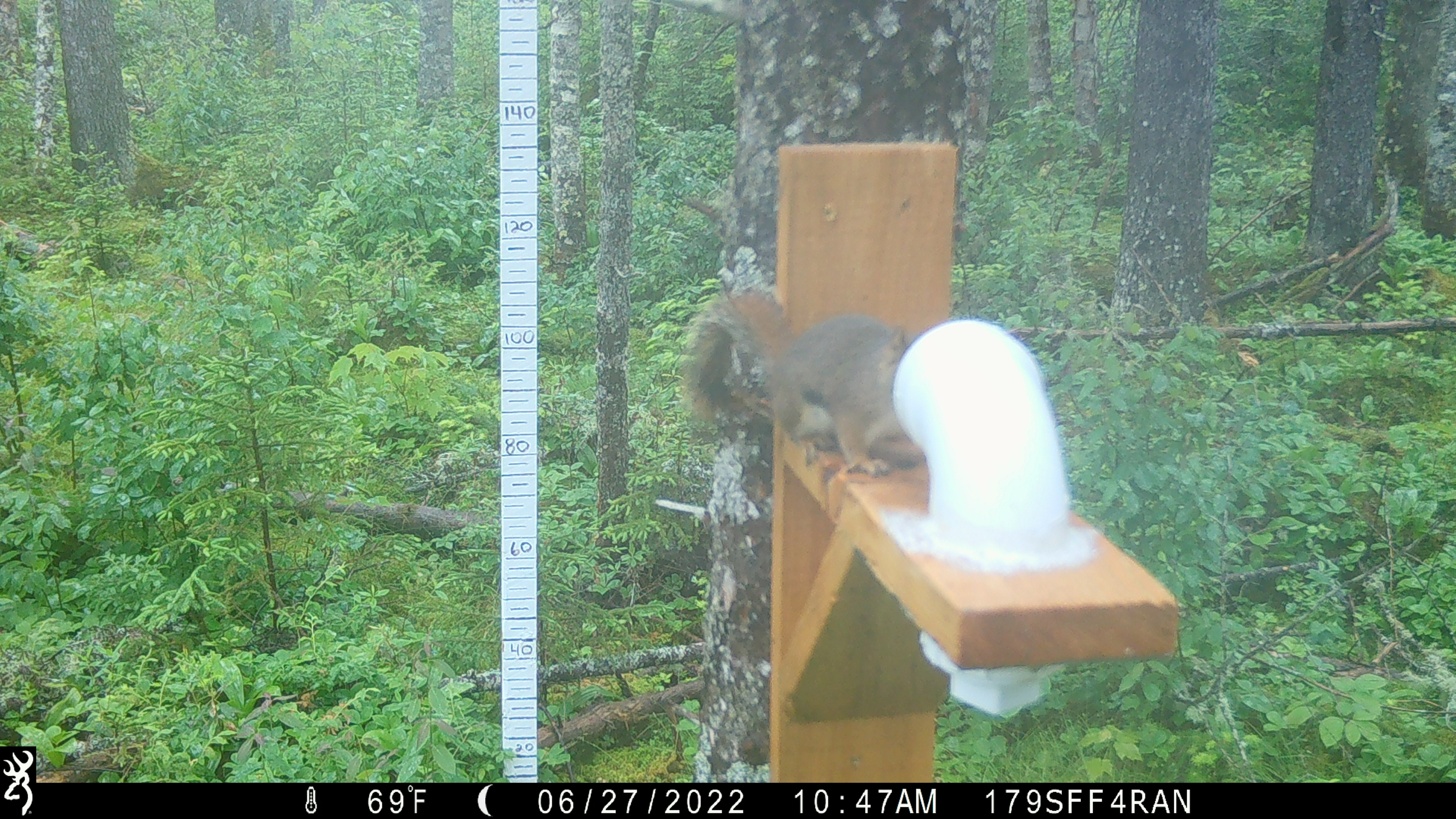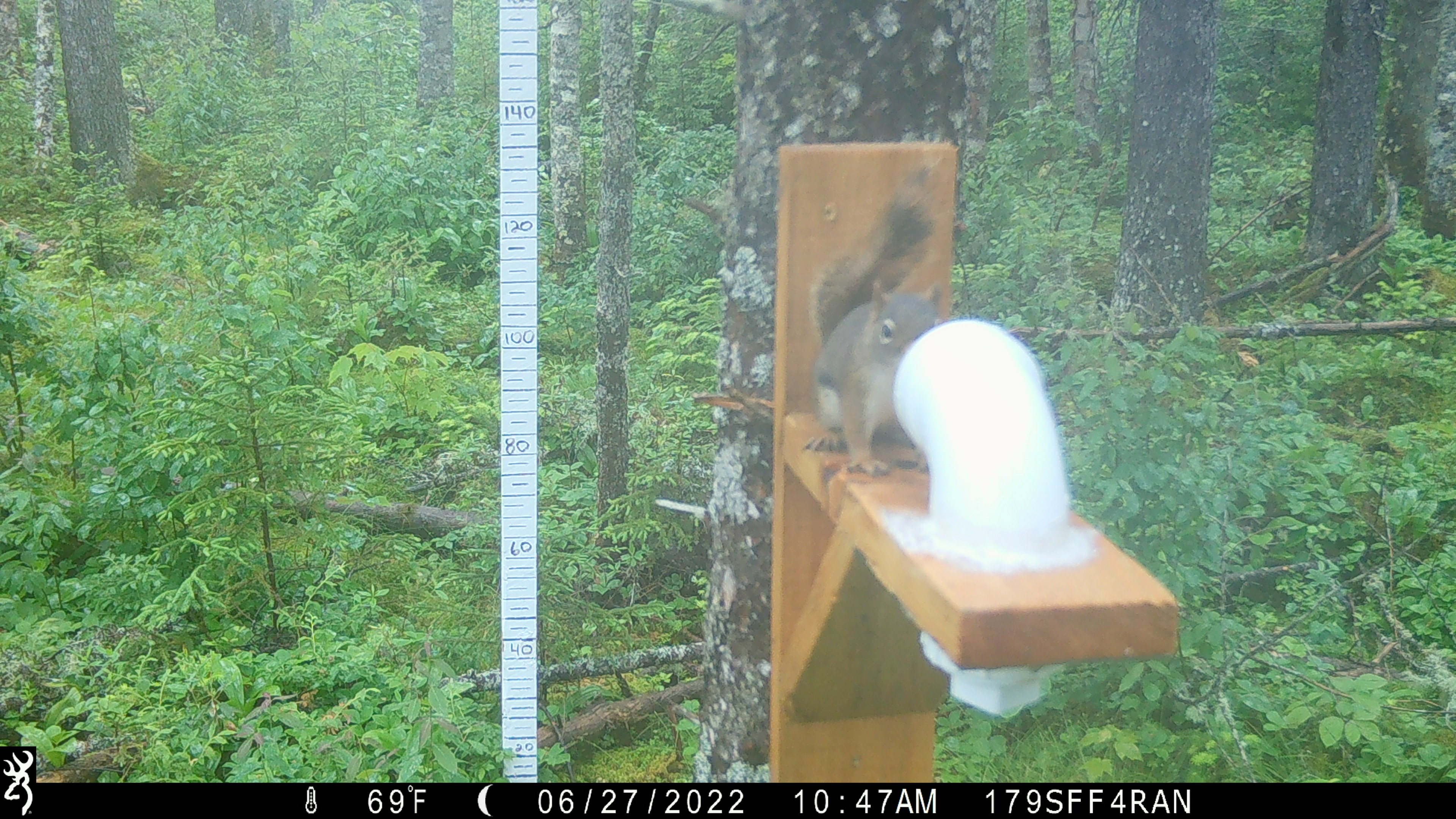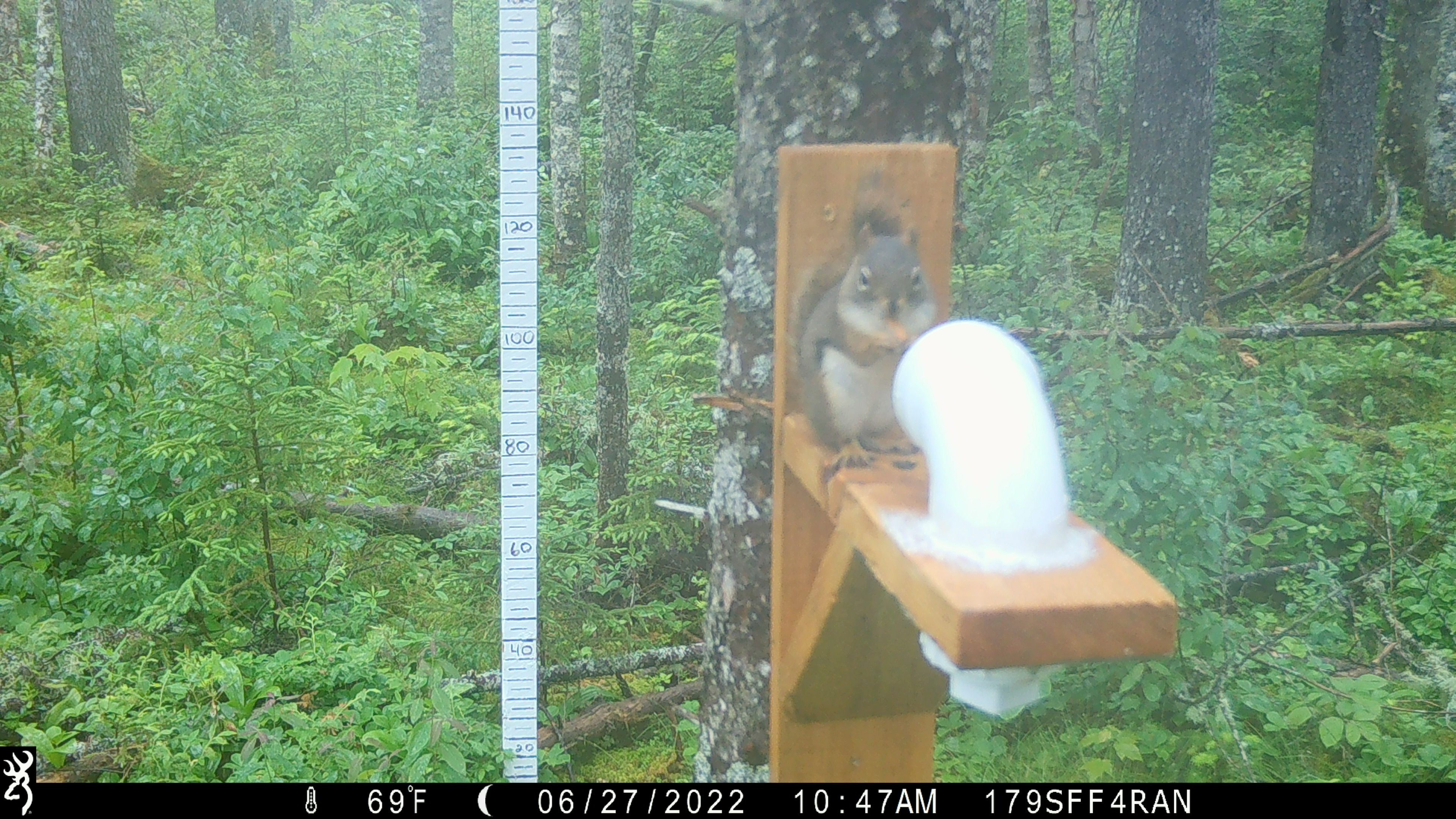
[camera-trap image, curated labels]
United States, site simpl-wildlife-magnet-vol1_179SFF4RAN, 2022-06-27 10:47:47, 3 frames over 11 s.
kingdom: Animalia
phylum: Chordata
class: Mammalia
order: Rodentia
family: Sciuridae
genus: Tamiasciurus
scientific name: Tamiasciurus hudsonicus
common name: red squirrel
Red squirrel (Tamiasciurus hudsonicus).